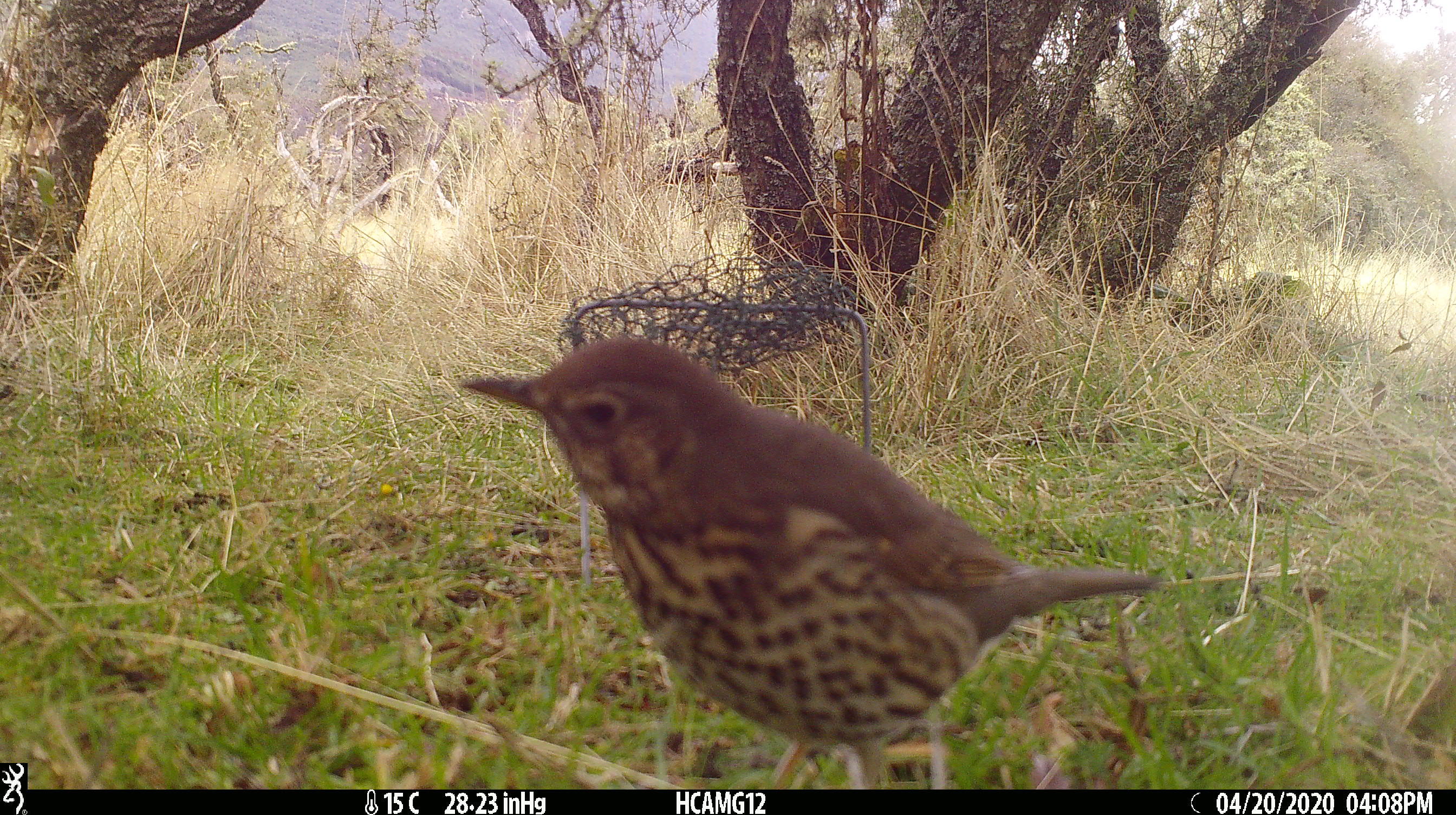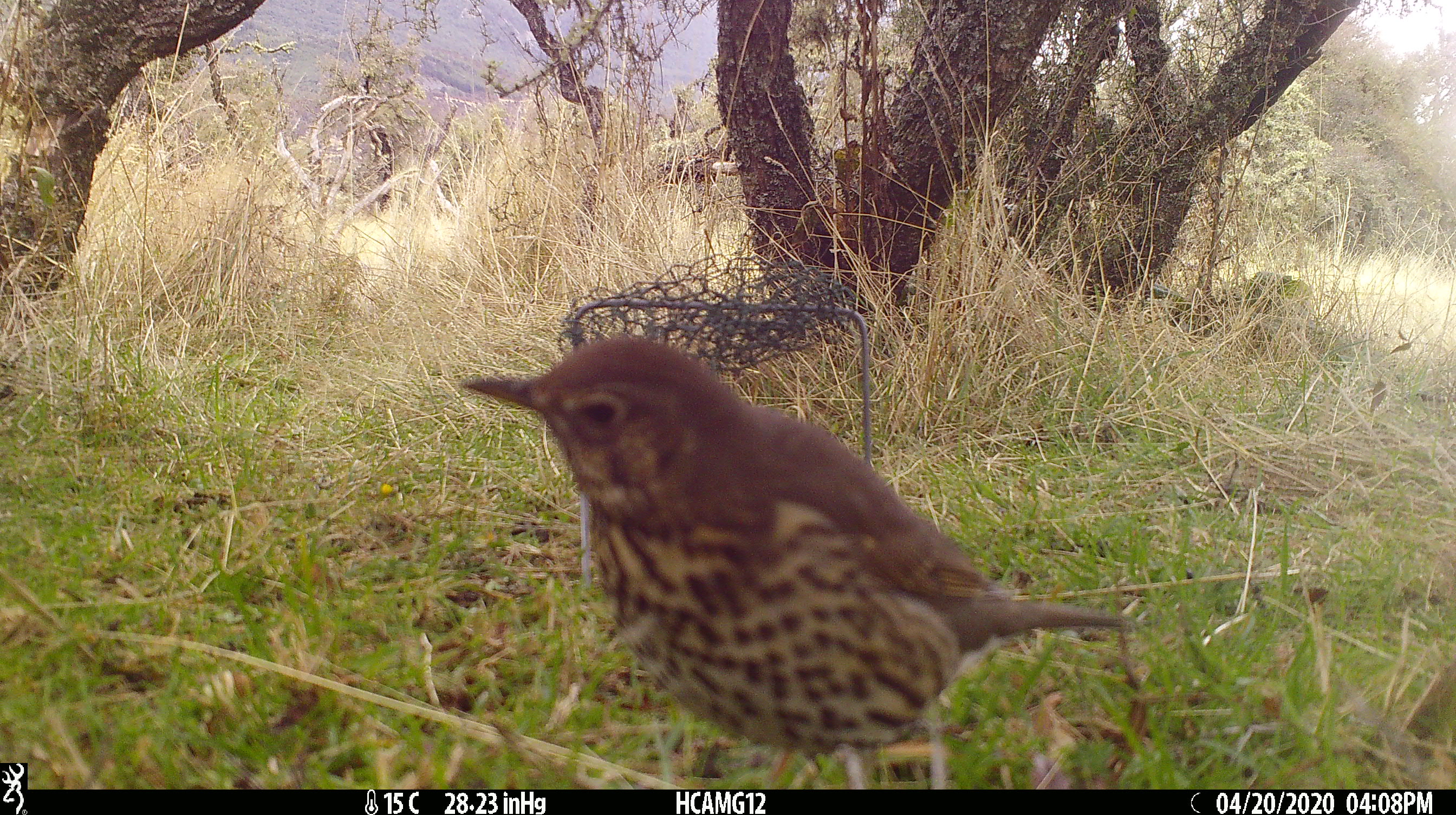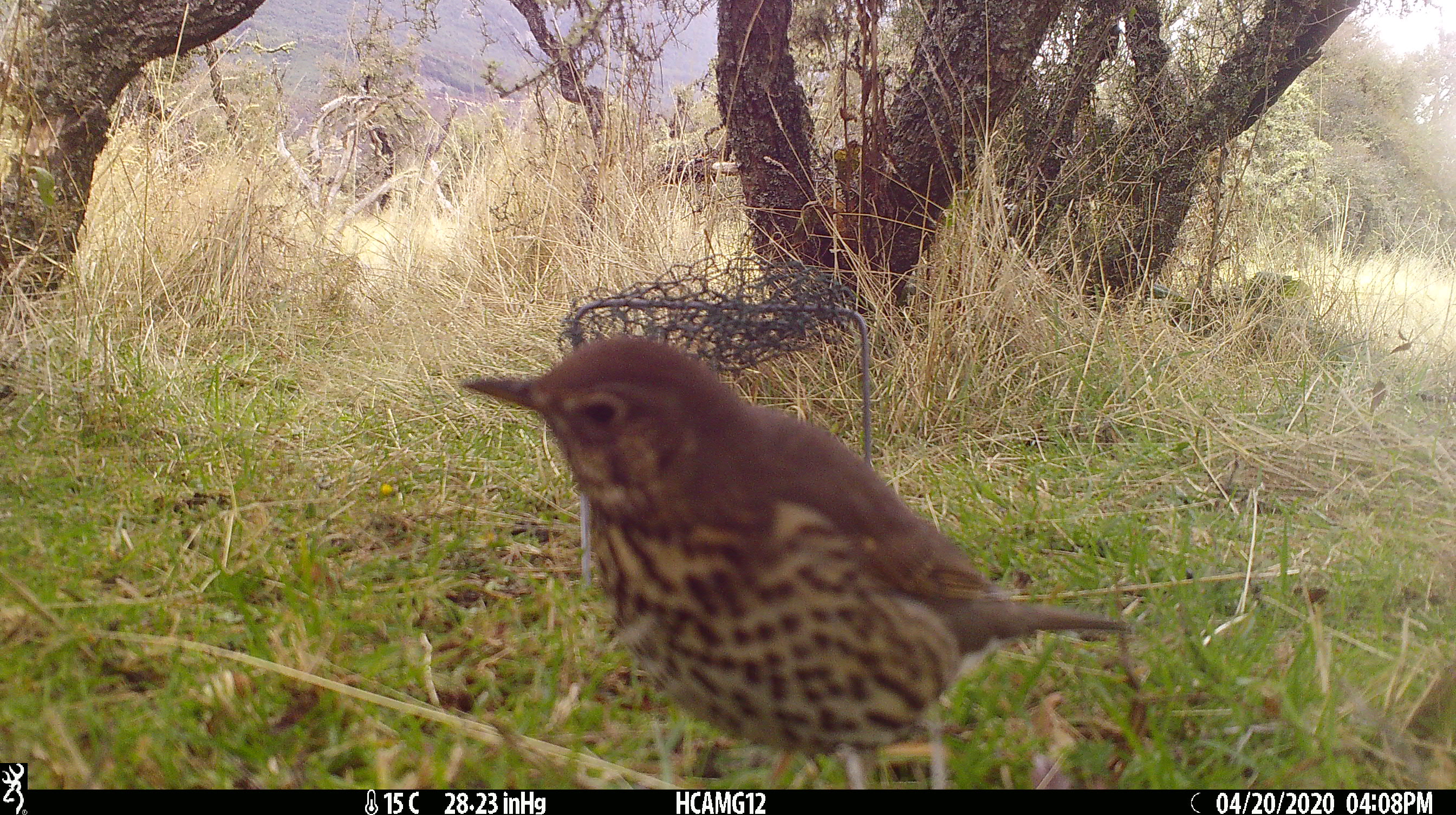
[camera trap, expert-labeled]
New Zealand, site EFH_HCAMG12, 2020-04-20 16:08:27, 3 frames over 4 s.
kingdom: Animalia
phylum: Chordata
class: Aves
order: Passeriformes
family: Turdidae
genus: Turdus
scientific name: Turdus philomelos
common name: song thrush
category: thrush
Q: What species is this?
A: Thrush (song thrush) (Turdus philomelos).